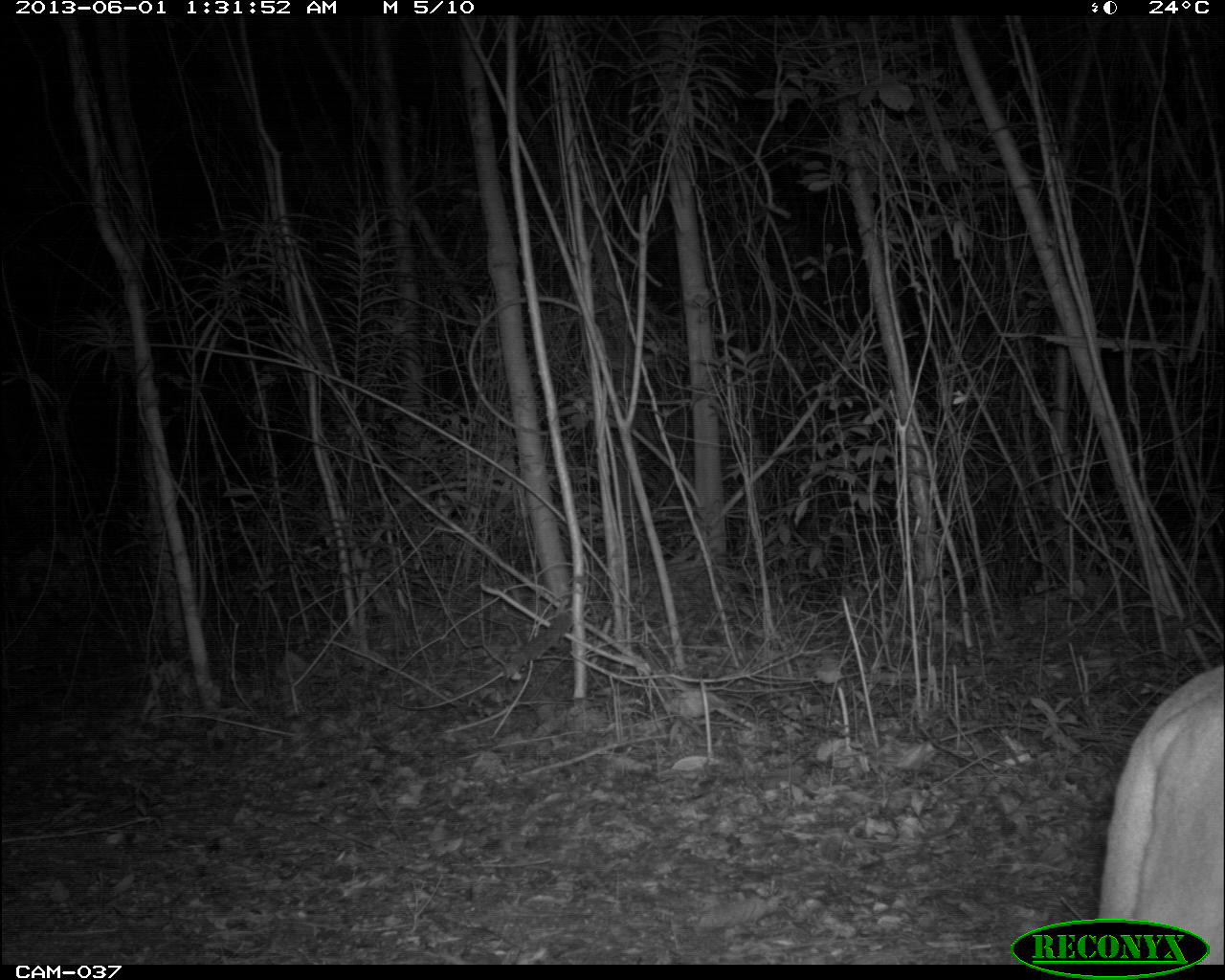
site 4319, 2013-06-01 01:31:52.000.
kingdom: Animalia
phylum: Chordata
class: Mammalia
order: Carnivora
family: Felidae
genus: Puma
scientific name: Puma concolor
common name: mountain lion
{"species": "Puma concolor (mountain lion)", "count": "1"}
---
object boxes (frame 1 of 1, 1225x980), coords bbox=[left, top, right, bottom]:
puma concolor: bbox=[1095, 660, 1223, 961]